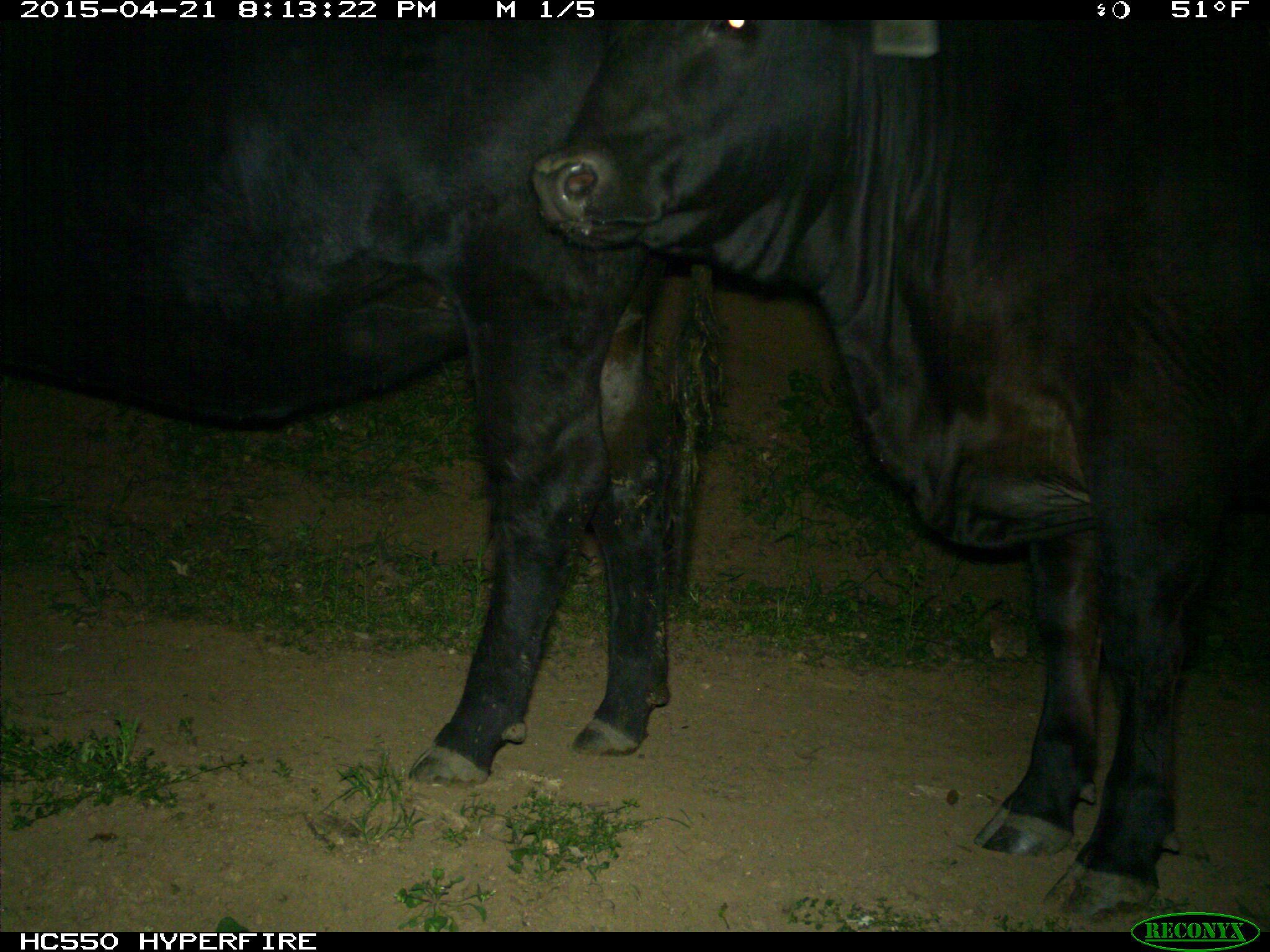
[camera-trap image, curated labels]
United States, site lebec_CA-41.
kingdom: Animalia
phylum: Chordata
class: Mammalia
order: Artiodactyla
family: Bovidae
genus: Bos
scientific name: Bos taurus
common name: domestic cow